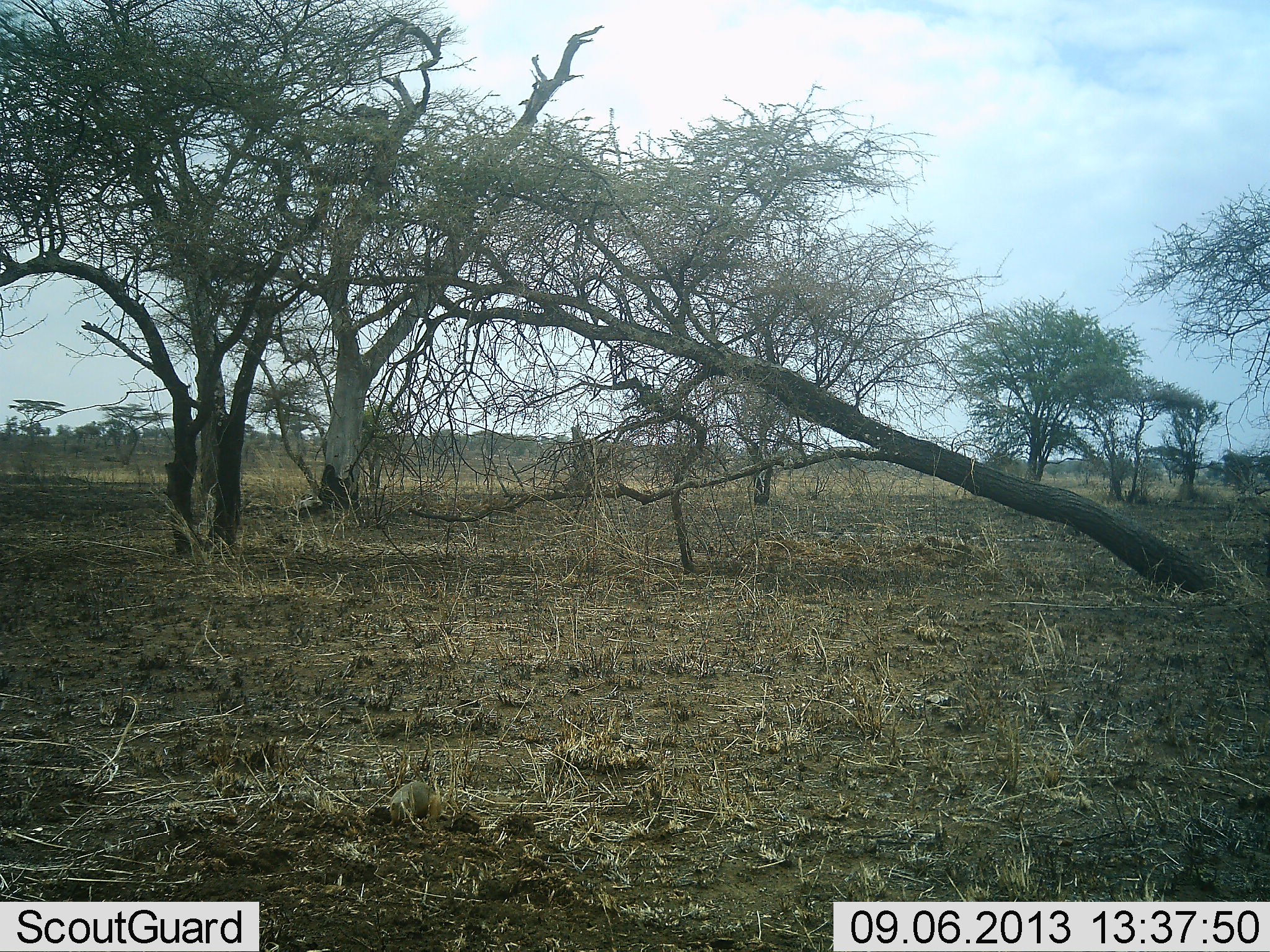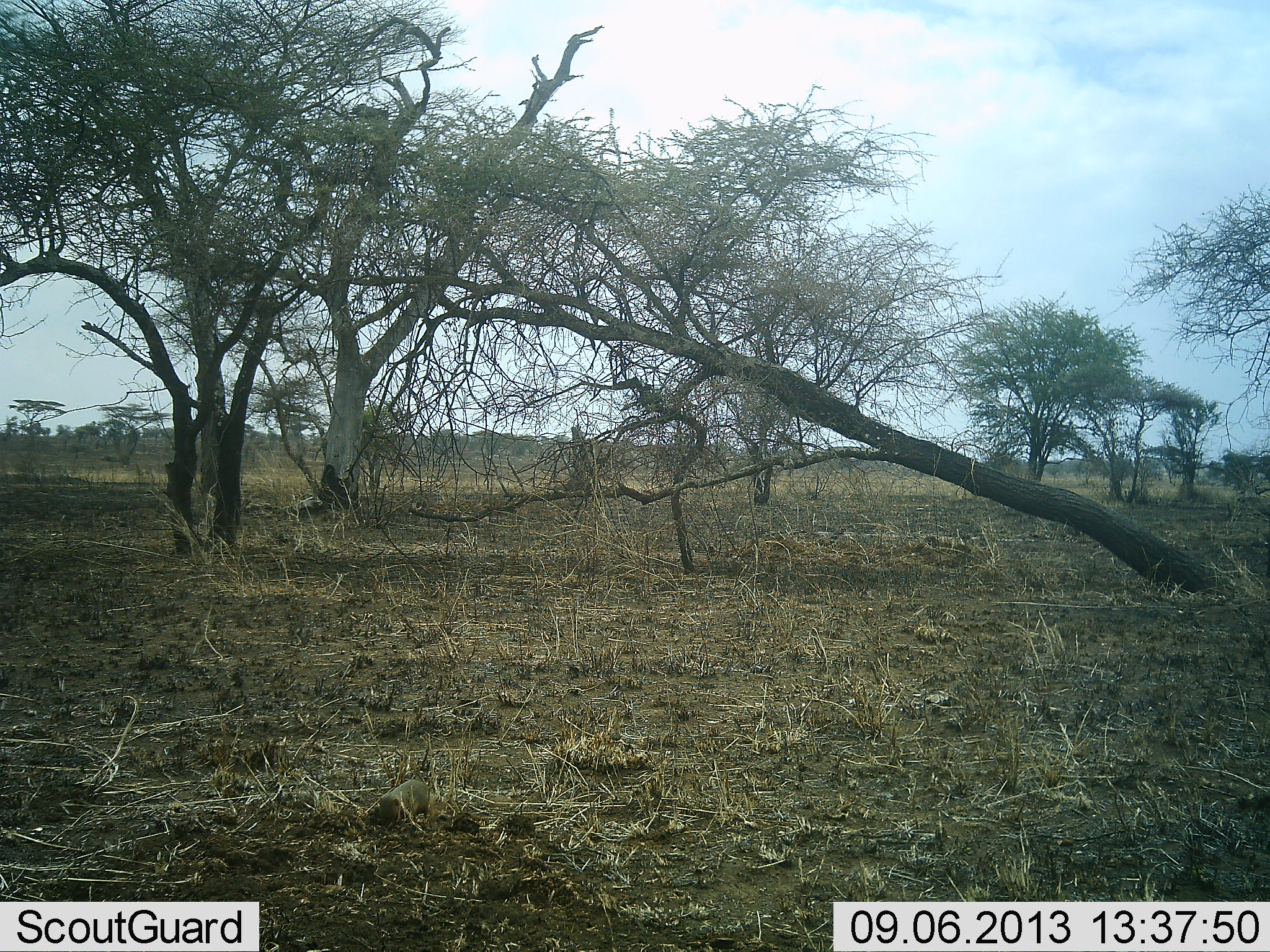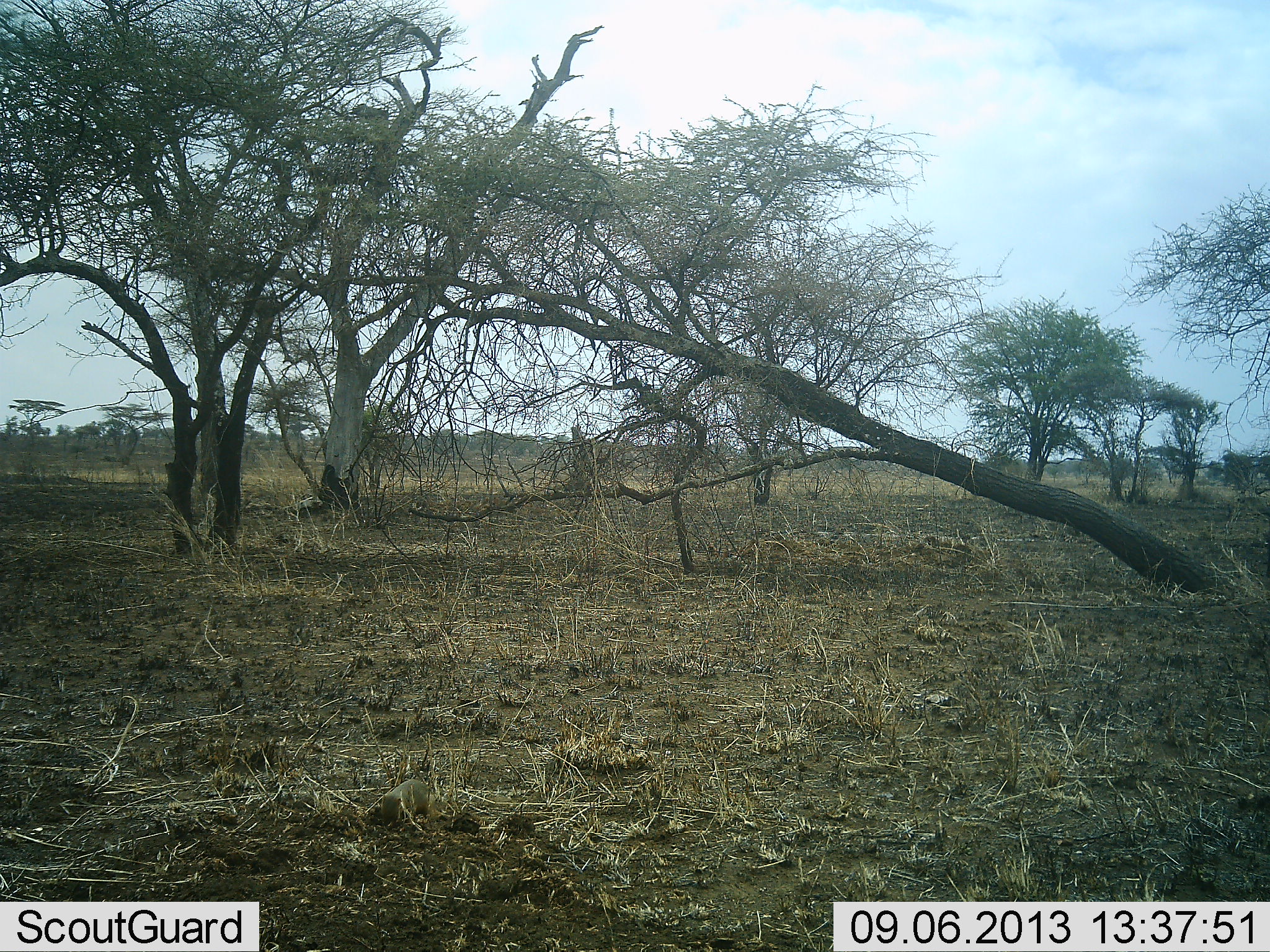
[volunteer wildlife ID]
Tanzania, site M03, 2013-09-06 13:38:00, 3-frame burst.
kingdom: Animalia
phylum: Chordata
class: Mammalia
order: Rodentia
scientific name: Rodentia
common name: rodents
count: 1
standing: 0%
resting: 0%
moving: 43%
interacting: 0%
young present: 0%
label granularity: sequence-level